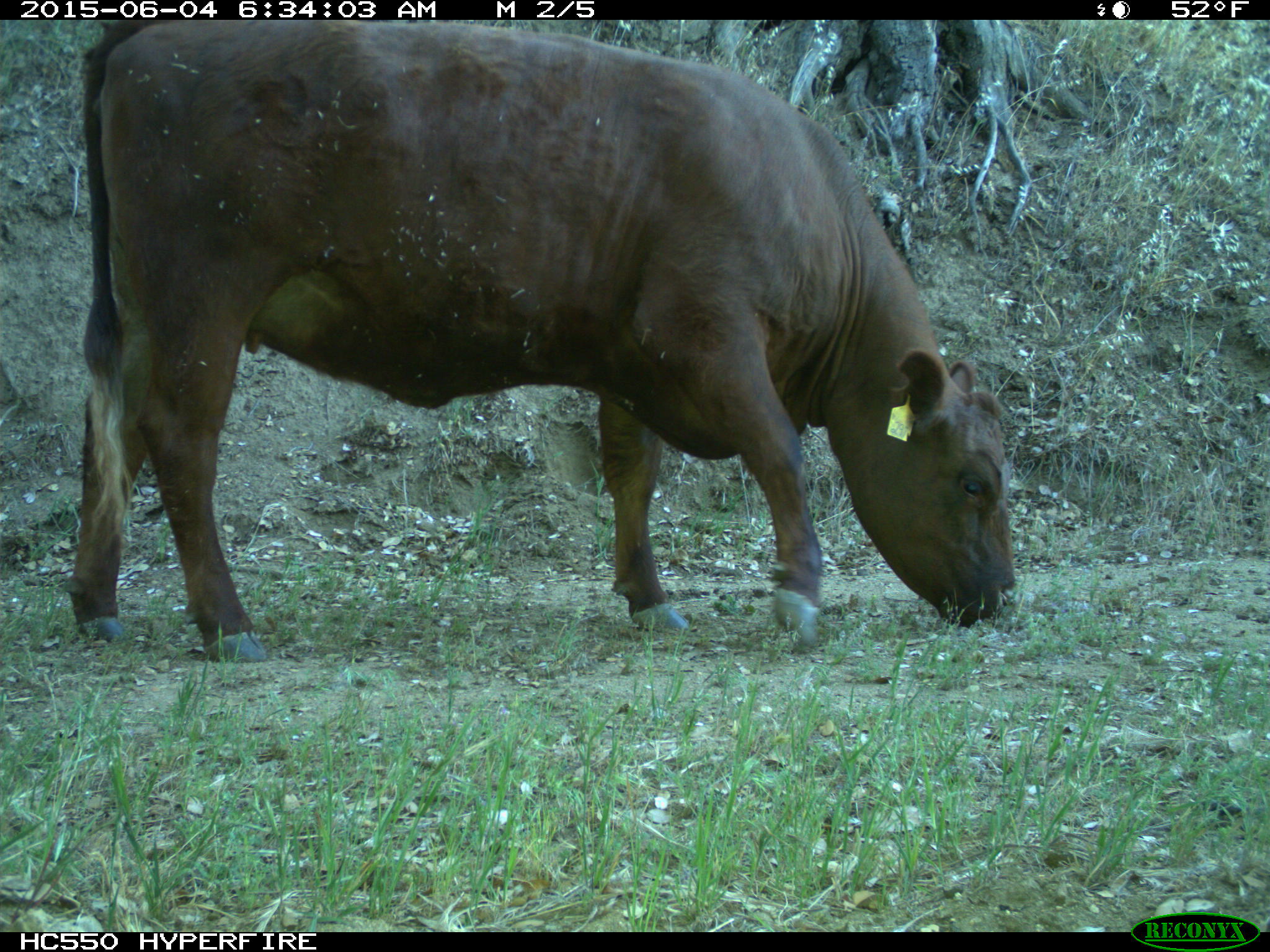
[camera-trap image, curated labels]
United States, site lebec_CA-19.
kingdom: Animalia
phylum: Chordata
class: Mammalia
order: Artiodactyla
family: Bovidae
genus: Bos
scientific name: Bos taurus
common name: domestic cow